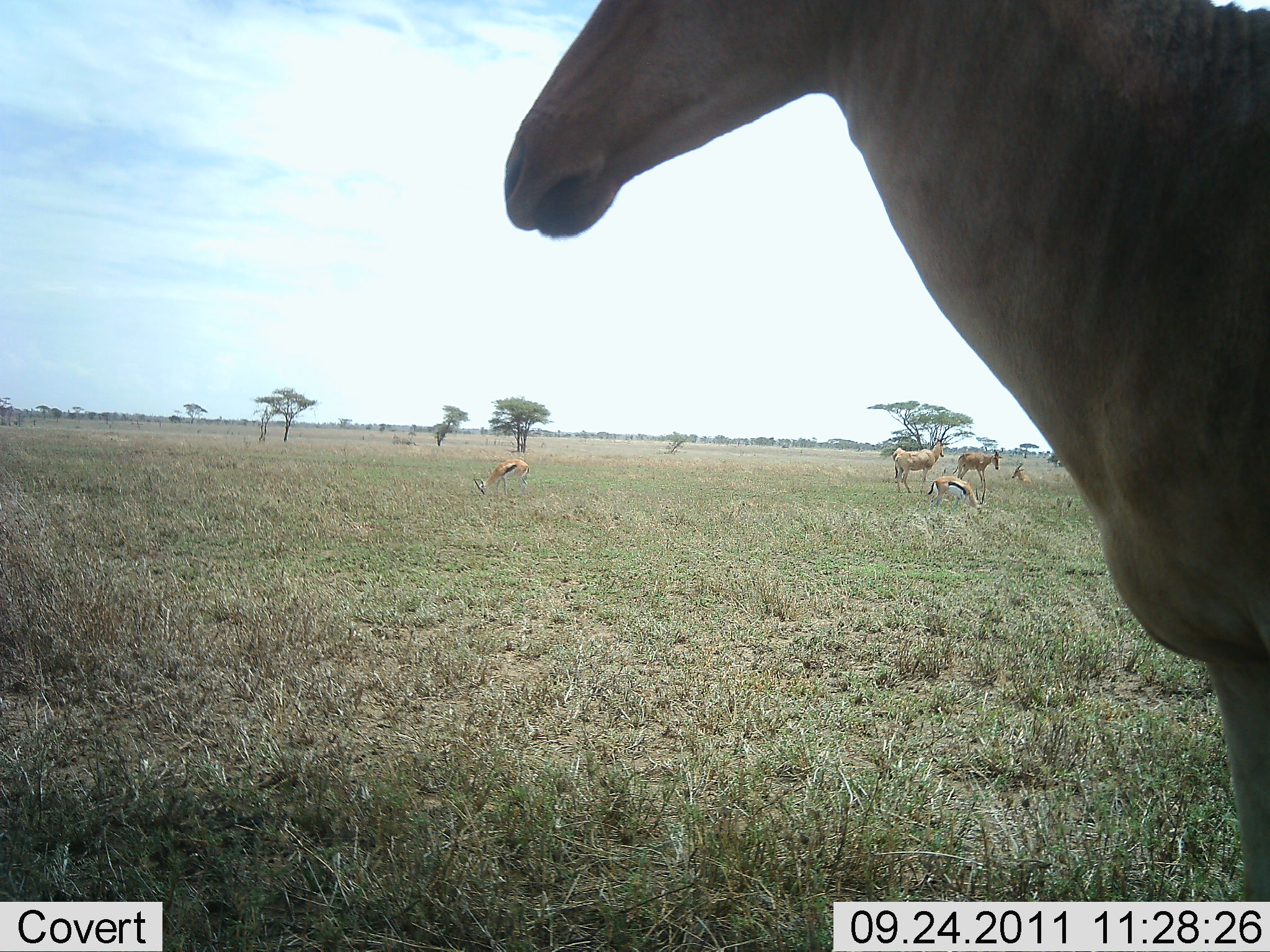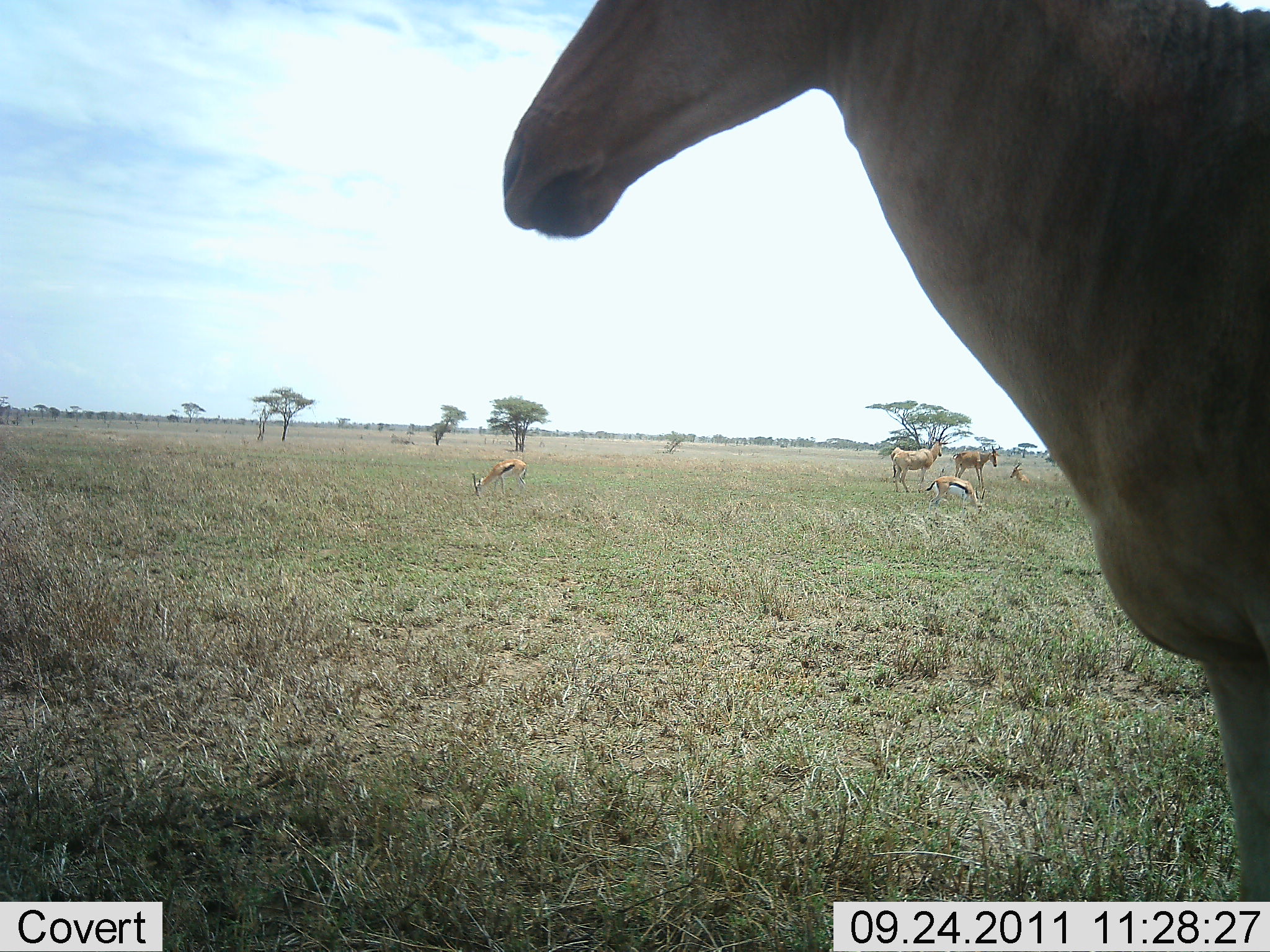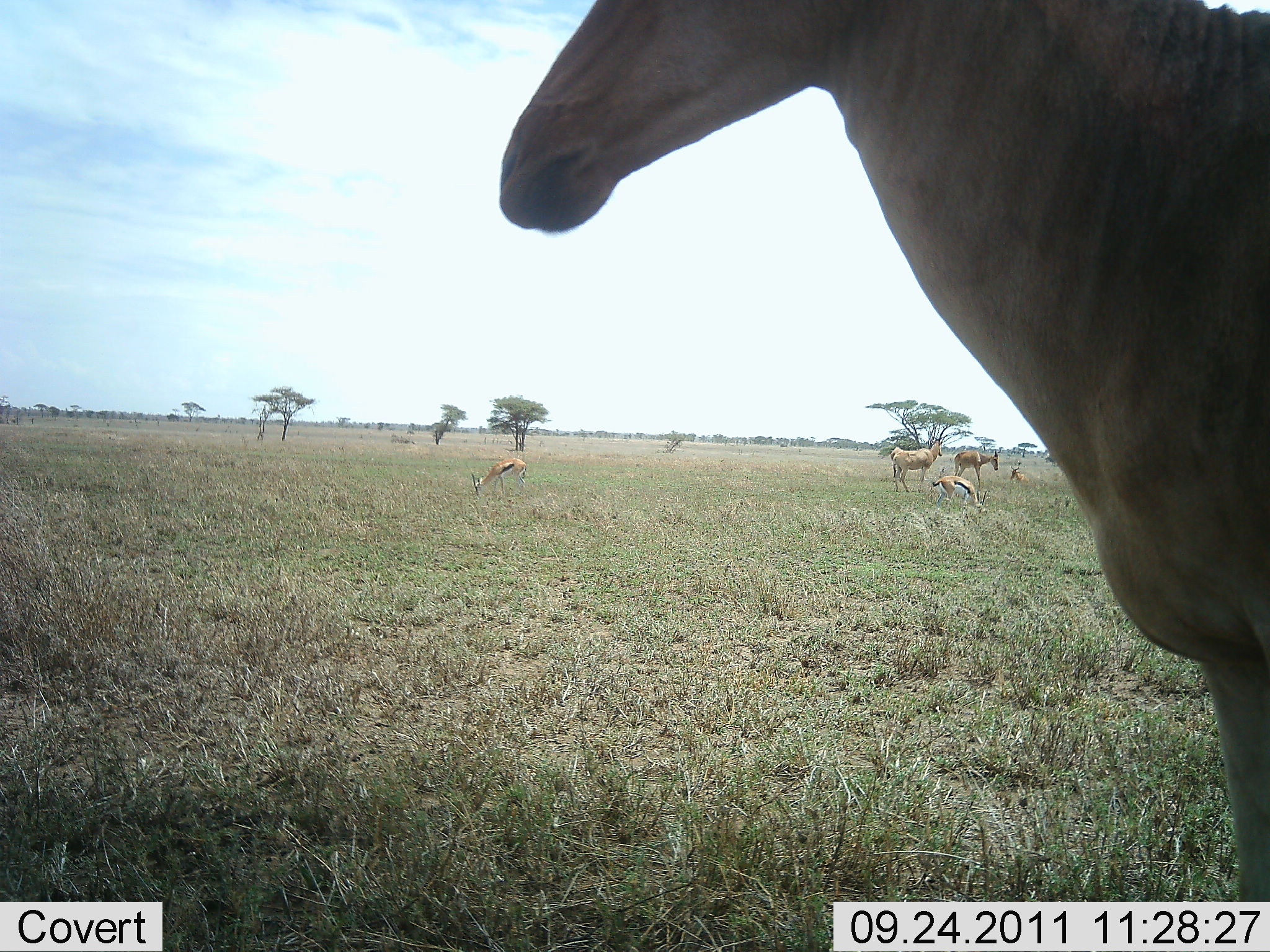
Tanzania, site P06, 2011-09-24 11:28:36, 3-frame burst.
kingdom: Animalia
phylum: Chordata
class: Mammalia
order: Artiodactyla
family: Bovidae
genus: Eudorcas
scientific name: Eudorcas thomsonii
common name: thomson's gazelle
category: gazellethomsons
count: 2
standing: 71%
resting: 14%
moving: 7%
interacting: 0%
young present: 7%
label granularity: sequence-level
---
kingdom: Animalia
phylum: Chordata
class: Mammalia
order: Artiodactyla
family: Bovidae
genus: Alcelaphus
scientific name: Alcelaphus buselaphus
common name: hartebeest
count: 3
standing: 100%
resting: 22%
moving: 0%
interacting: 0%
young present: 0%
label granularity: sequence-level